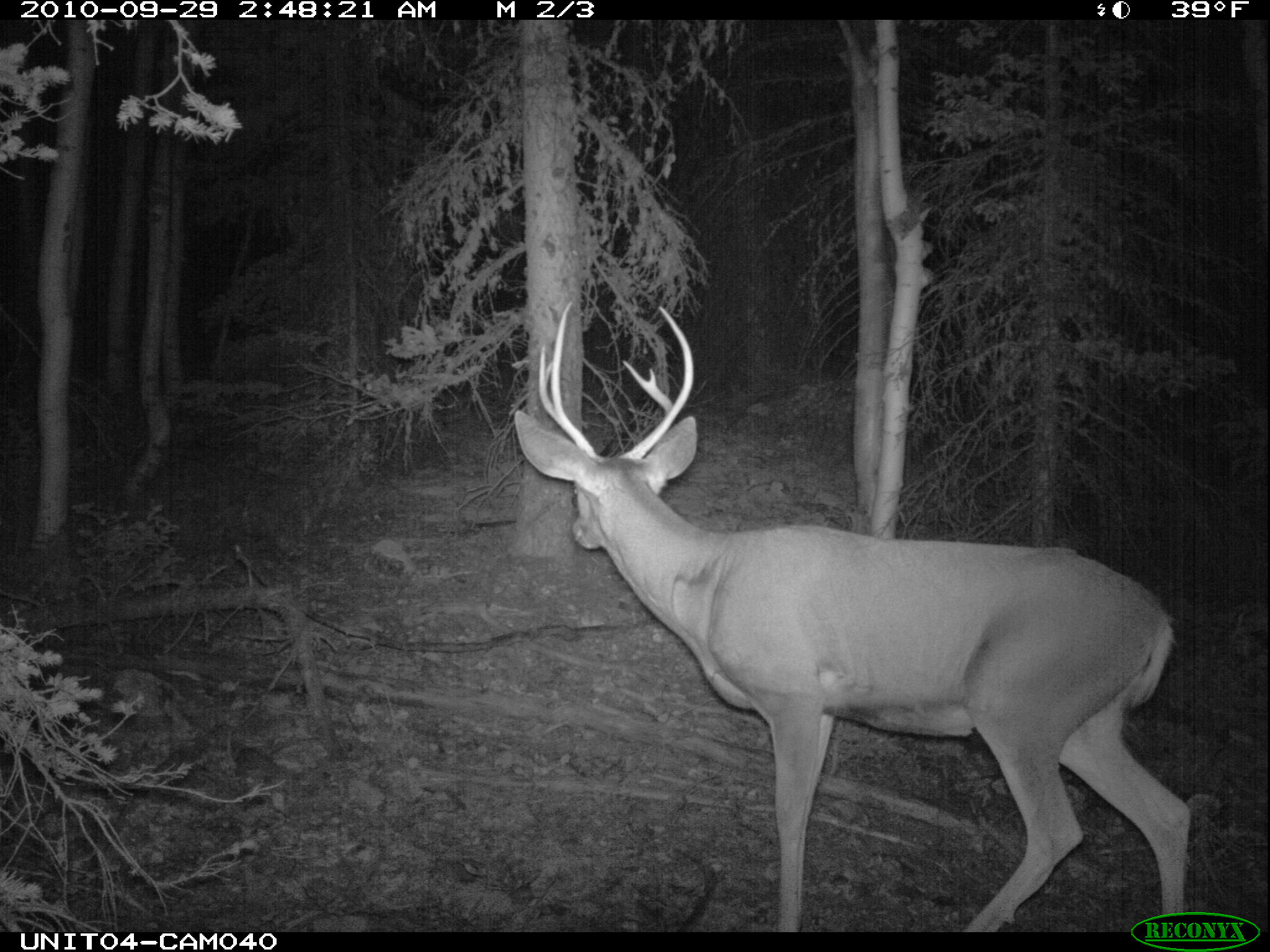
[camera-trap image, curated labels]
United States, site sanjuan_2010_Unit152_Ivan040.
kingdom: Animalia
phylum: Chordata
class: Mammalia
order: Artiodactyla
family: Cervidae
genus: Odocoileus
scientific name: Odocoileus hemionus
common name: mule deer